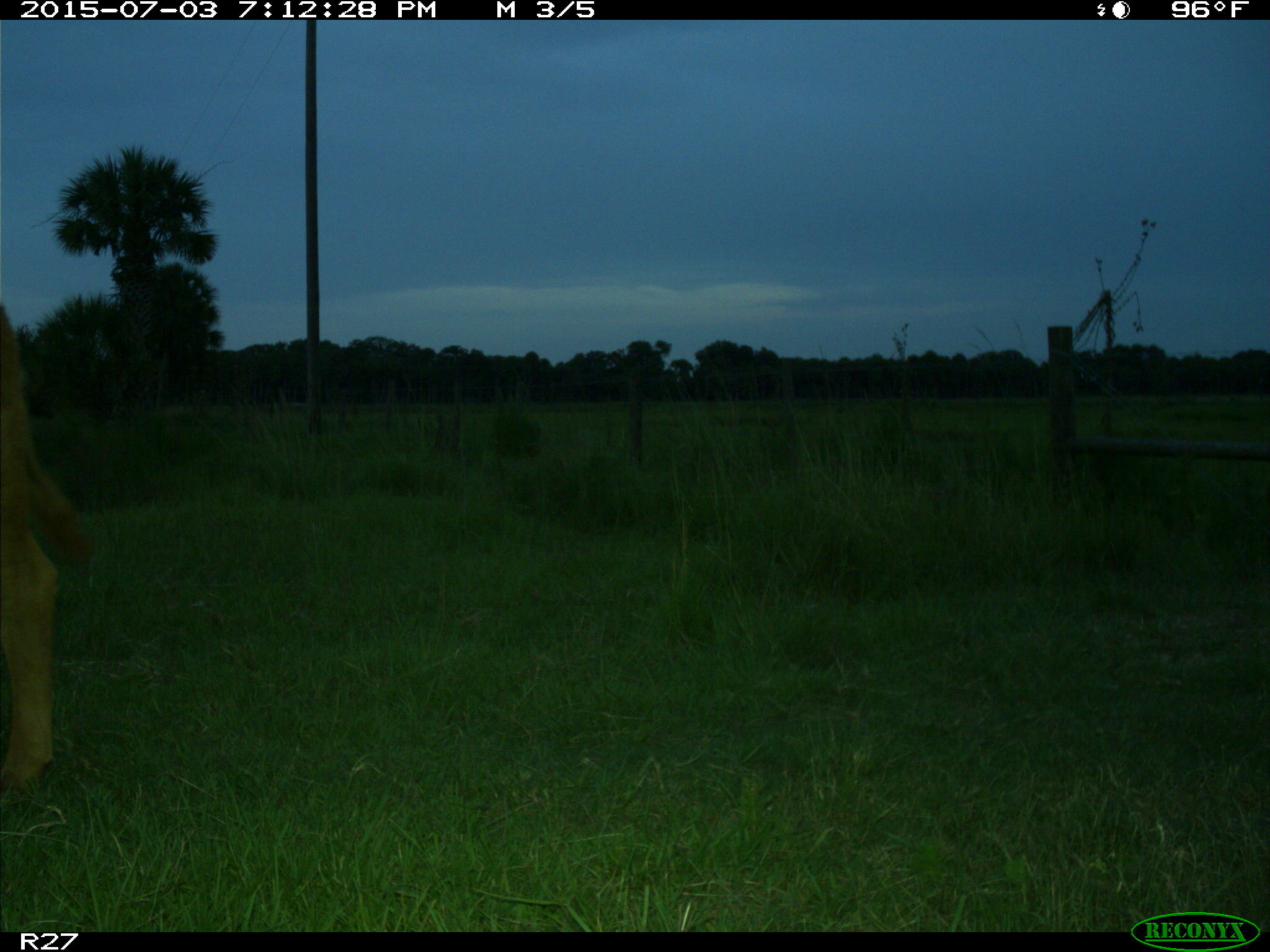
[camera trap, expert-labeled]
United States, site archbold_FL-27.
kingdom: Animalia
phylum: Chordata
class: Mammalia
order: Artiodactyla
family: Bovidae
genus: Bos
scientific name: Bos taurus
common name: domestic cow